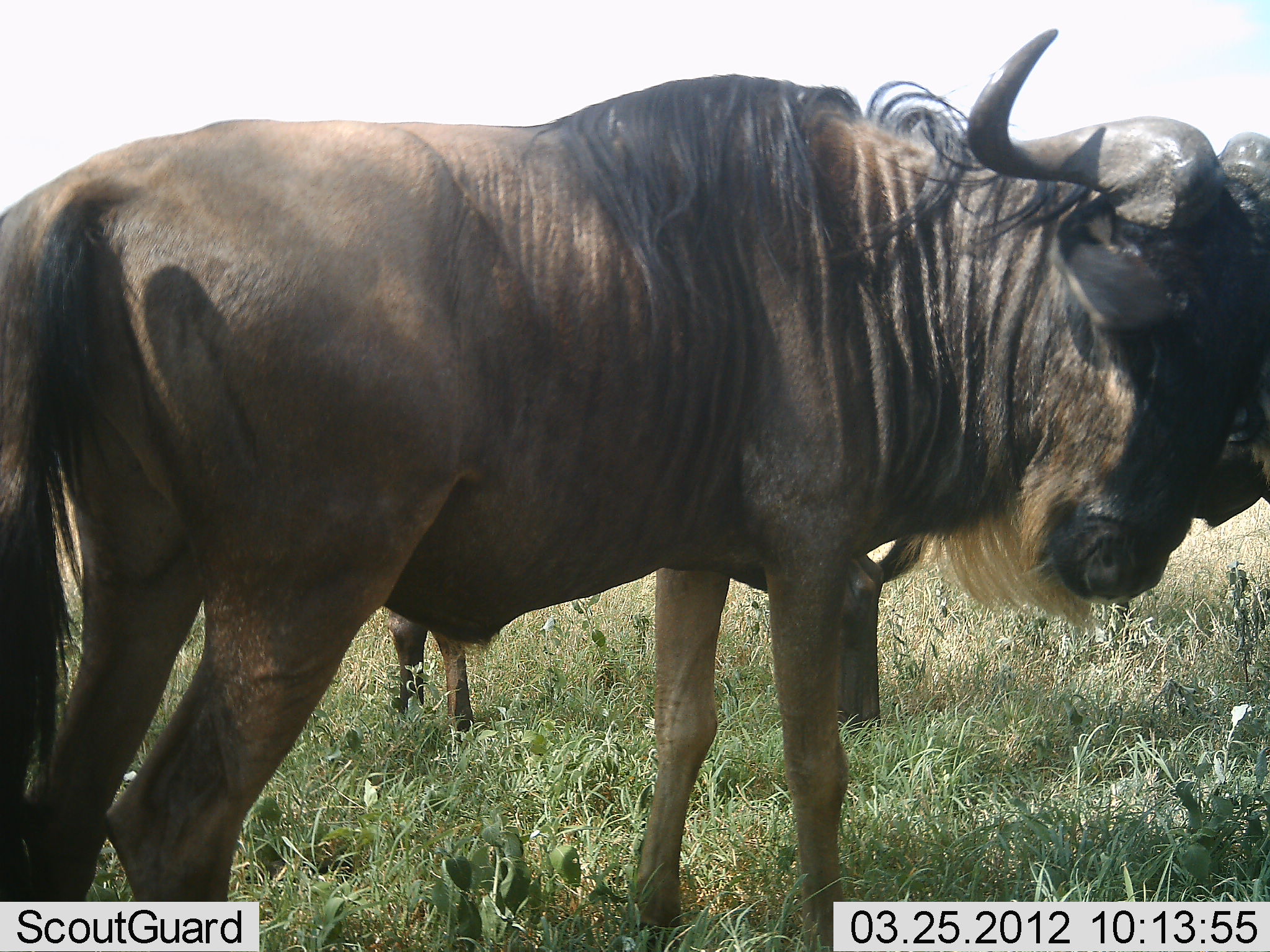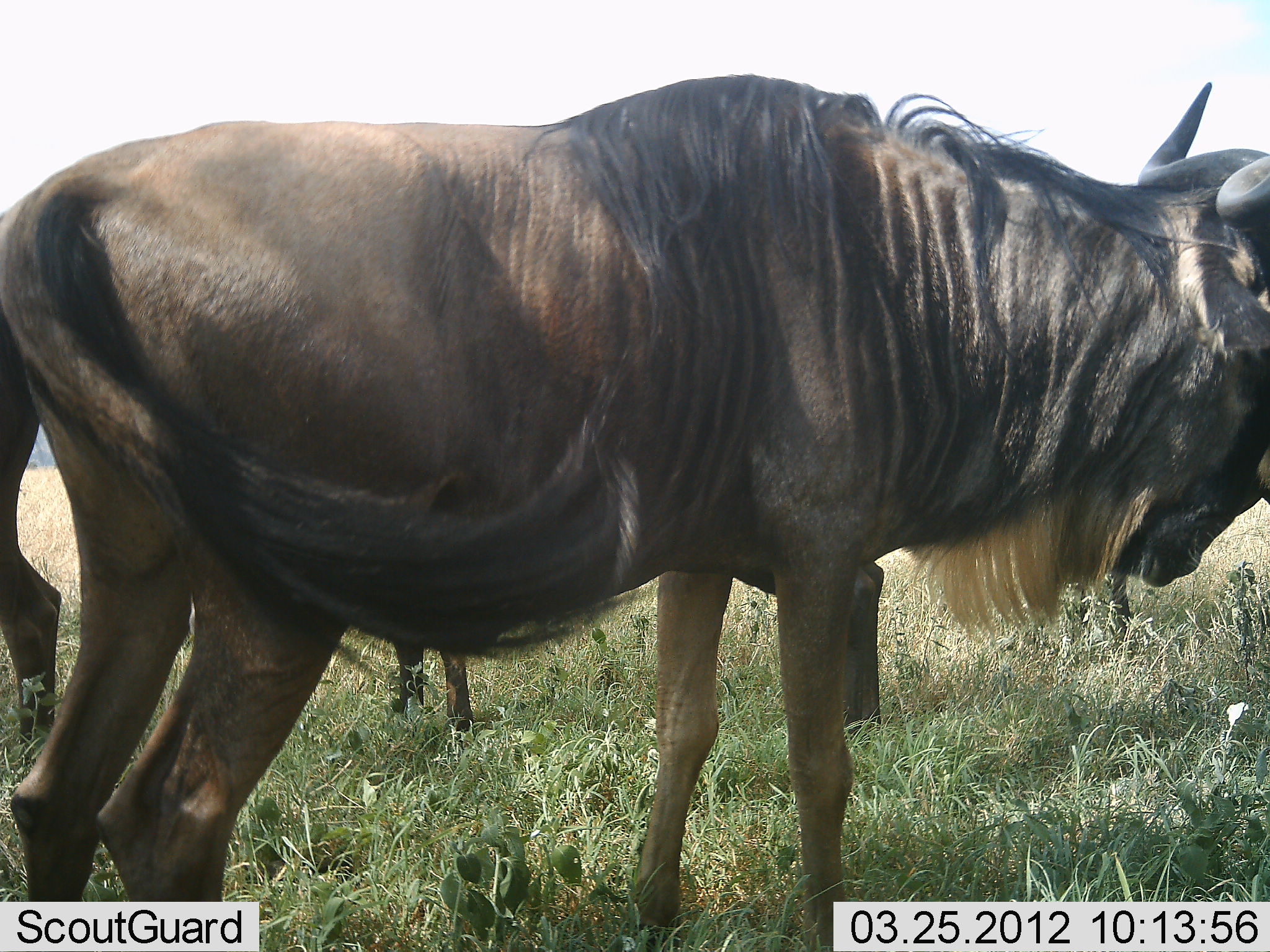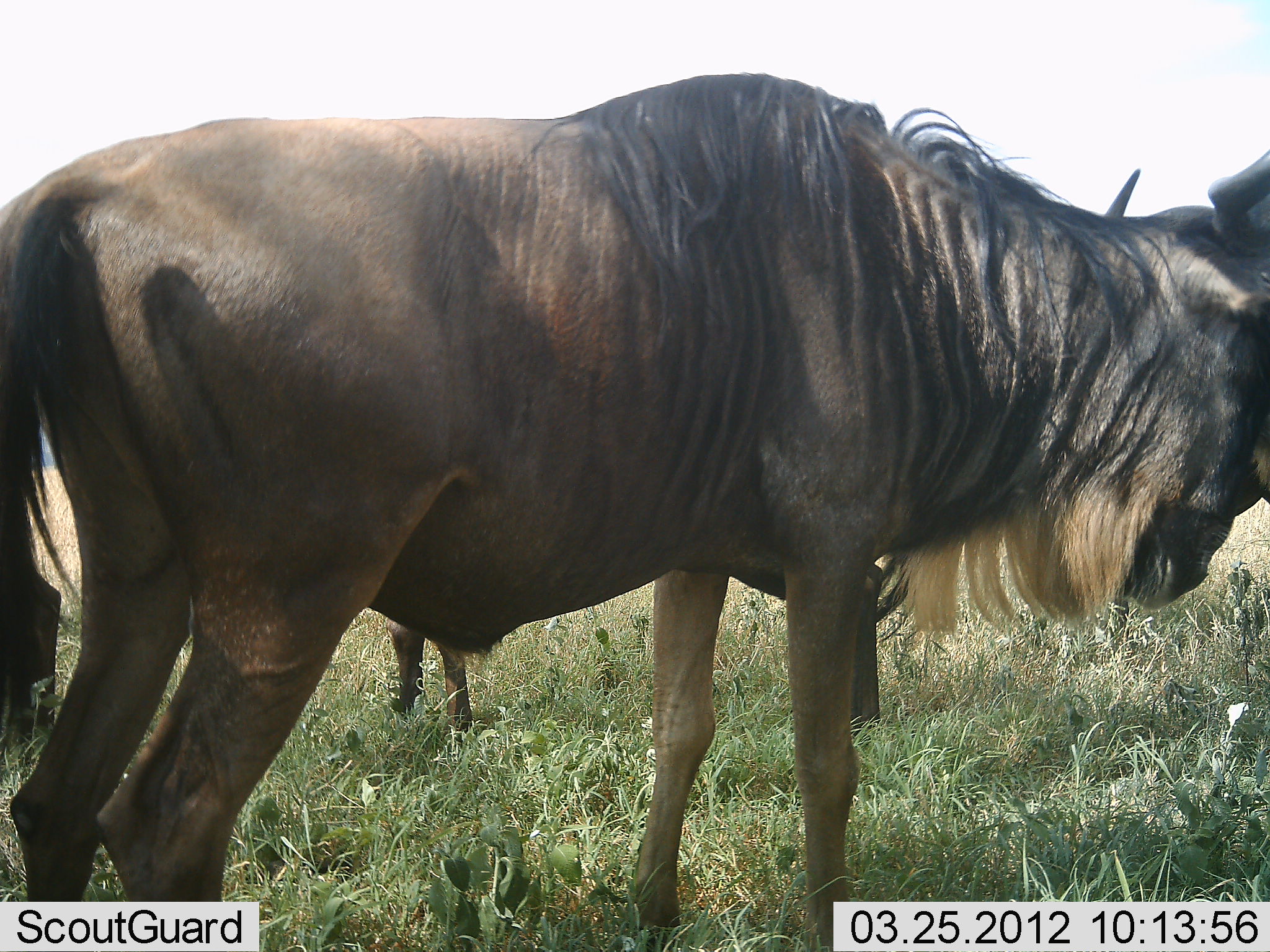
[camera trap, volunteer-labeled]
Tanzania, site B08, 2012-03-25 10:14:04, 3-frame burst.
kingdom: Animalia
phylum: Chordata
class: Mammalia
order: Artiodactyla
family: Bovidae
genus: Connochaetes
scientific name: Connochaetes taurinus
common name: blue wildebeest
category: wildebeest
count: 3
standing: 100%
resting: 4%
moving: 0%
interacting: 0%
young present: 0%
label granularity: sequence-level